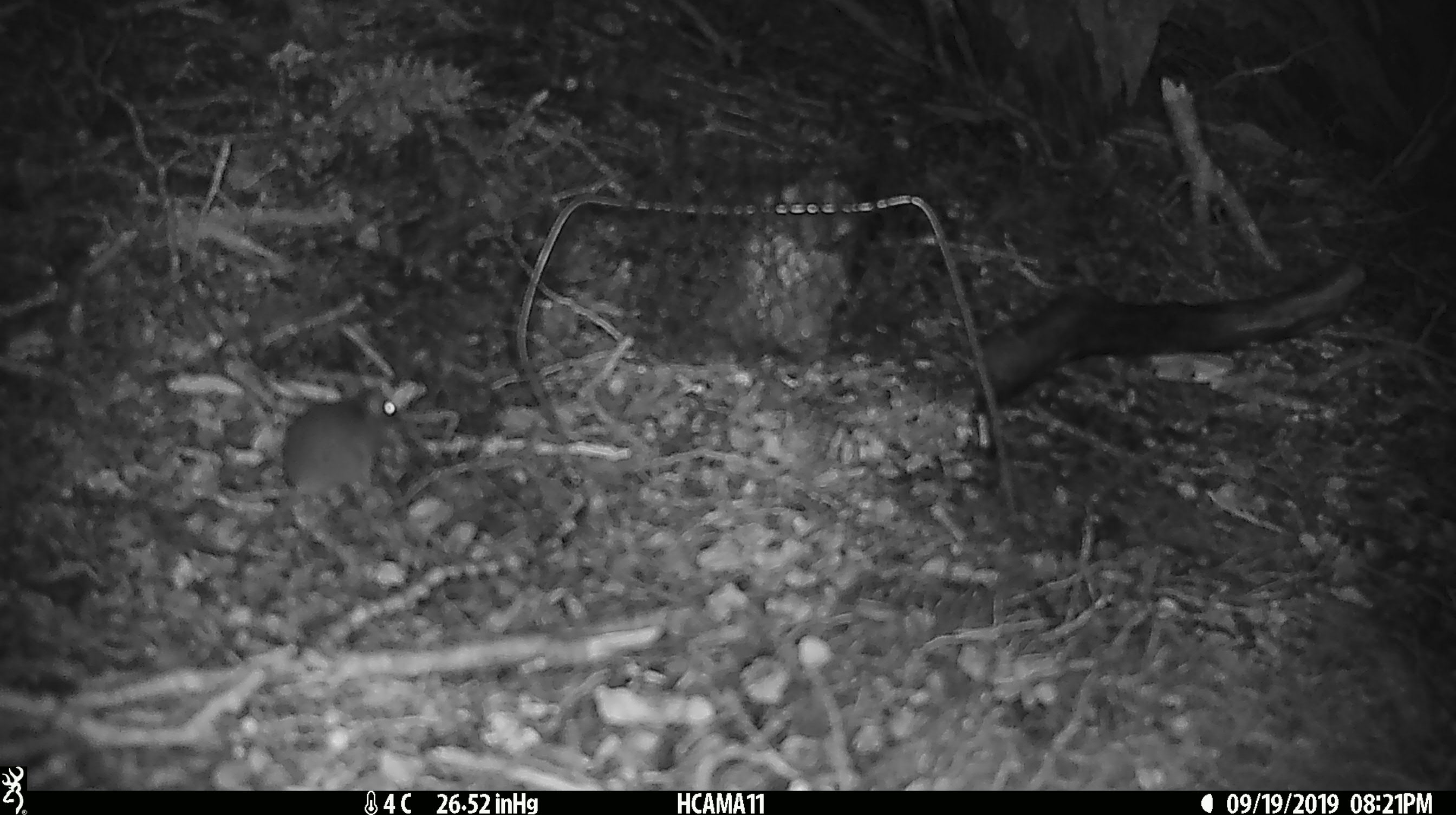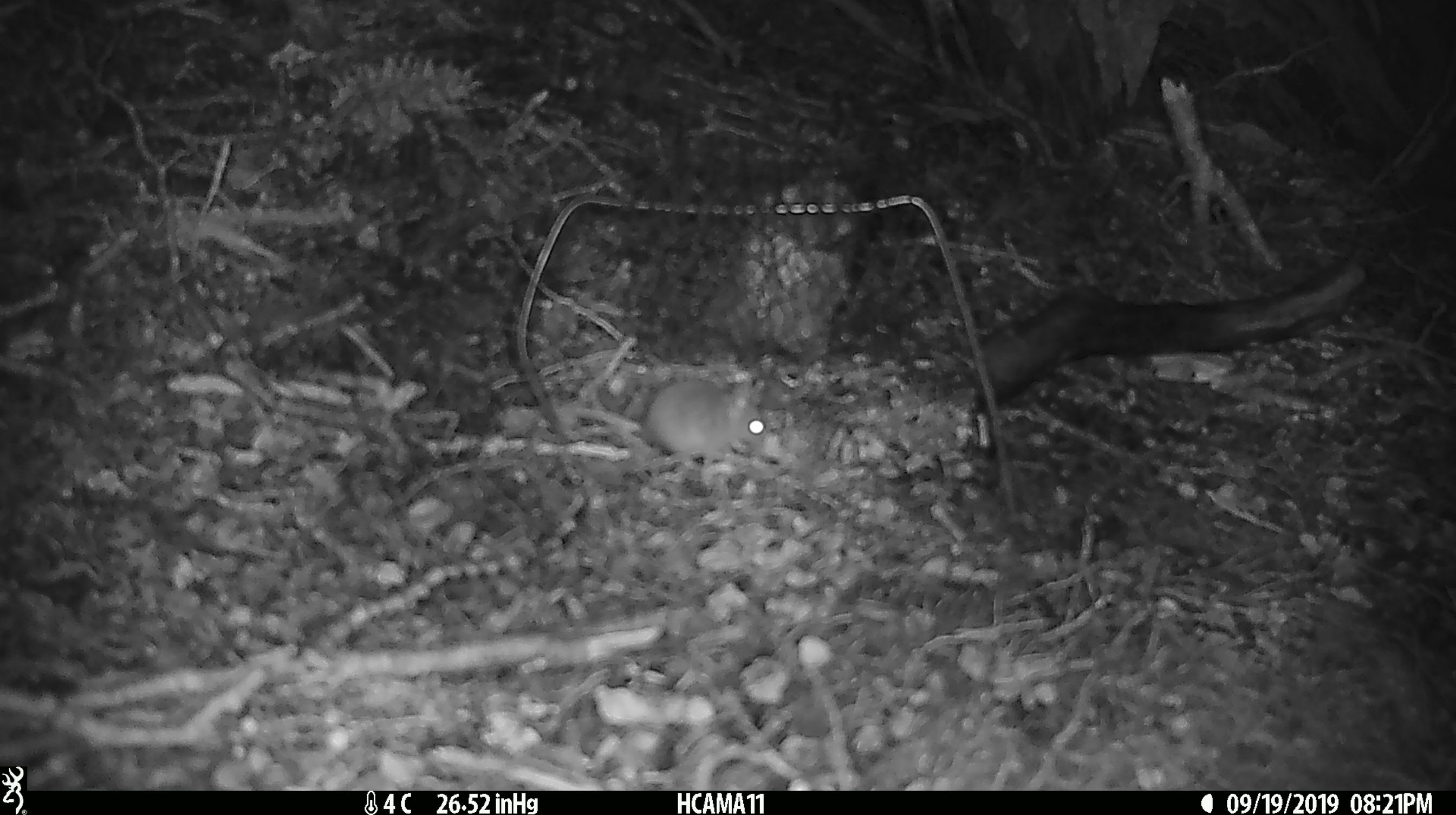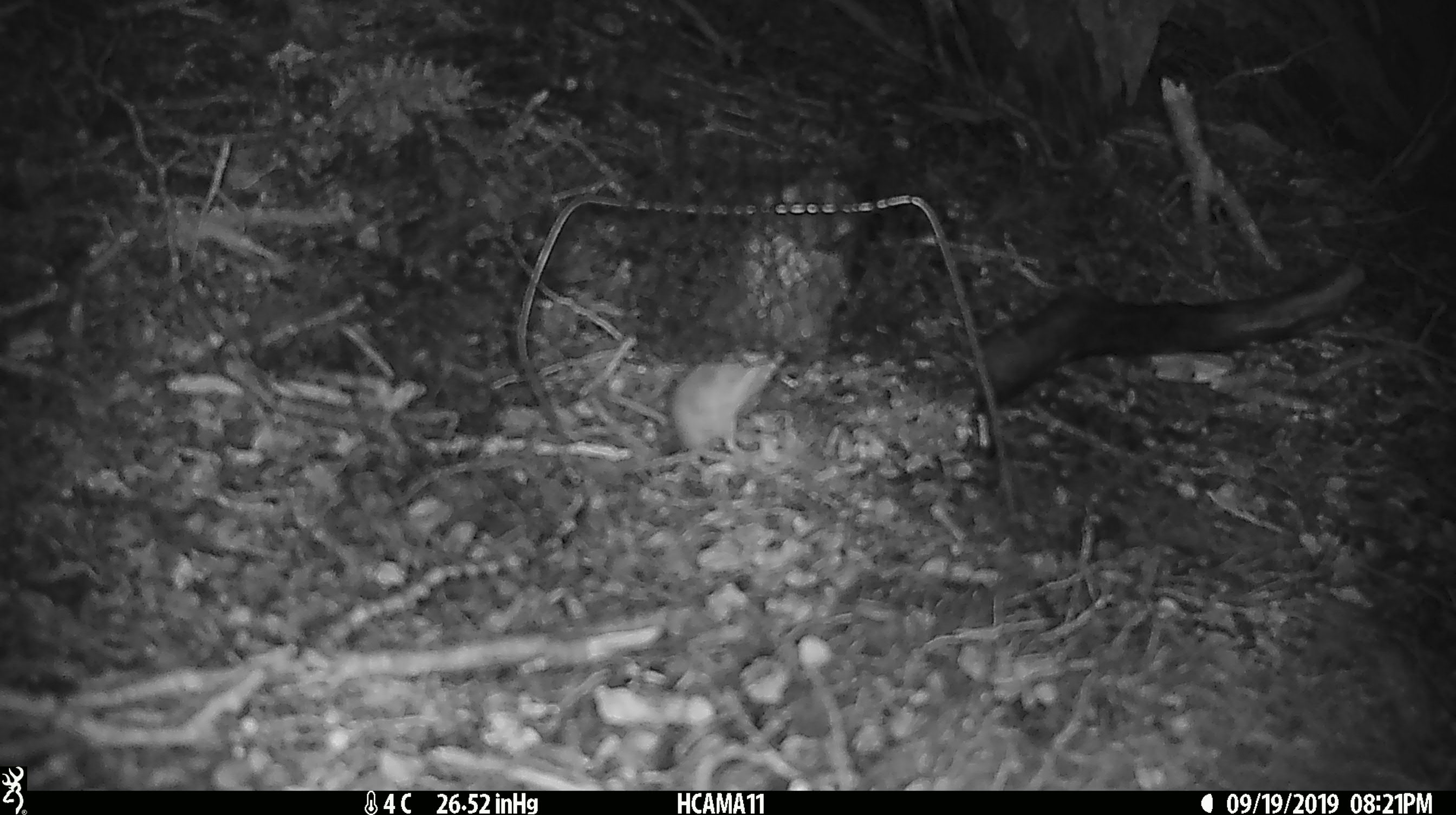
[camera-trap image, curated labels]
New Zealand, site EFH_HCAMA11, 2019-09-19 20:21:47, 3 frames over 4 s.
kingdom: Animalia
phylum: Chordata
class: Mammalia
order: Rodentia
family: Muridae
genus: Mus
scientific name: Mus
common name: mouse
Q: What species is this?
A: Mouse (Mus).